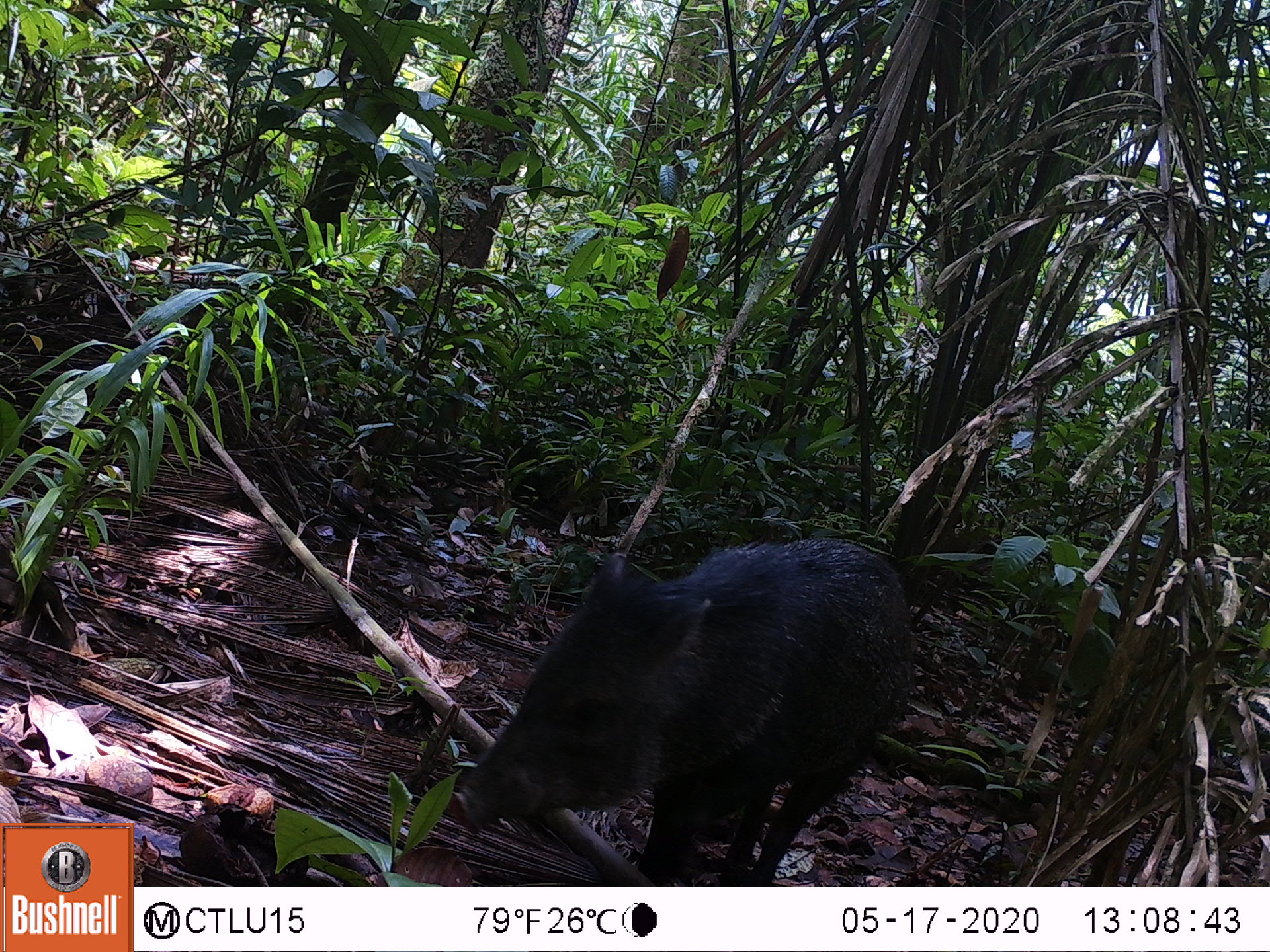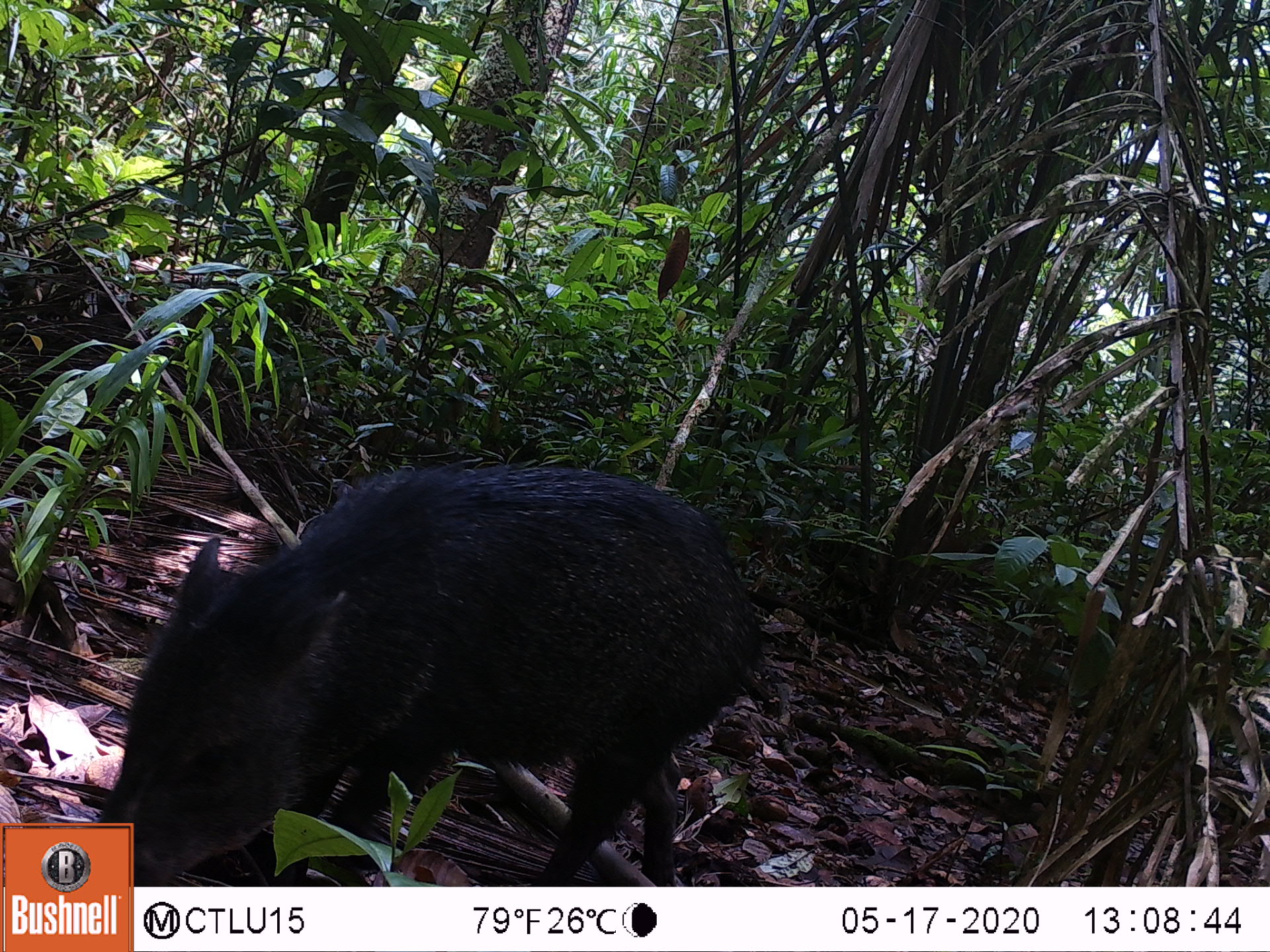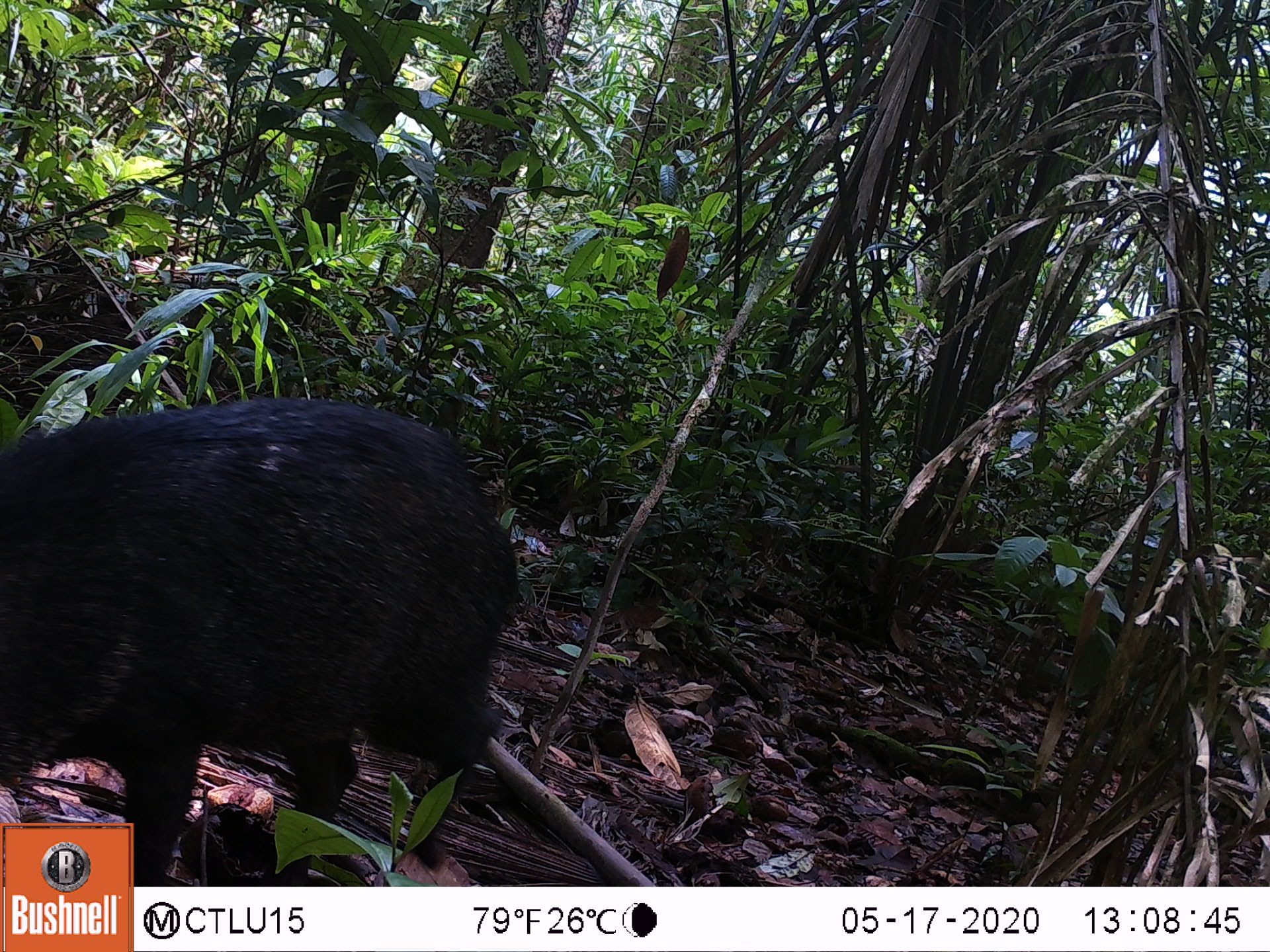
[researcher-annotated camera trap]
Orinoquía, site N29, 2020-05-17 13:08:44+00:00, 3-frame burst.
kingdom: Animalia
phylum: Chordata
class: Mammalia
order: Artiodactyla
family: Tayassuidae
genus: Pecari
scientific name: Pecari tajacu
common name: collared peccary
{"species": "collared peccary (Pecari tajacu)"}